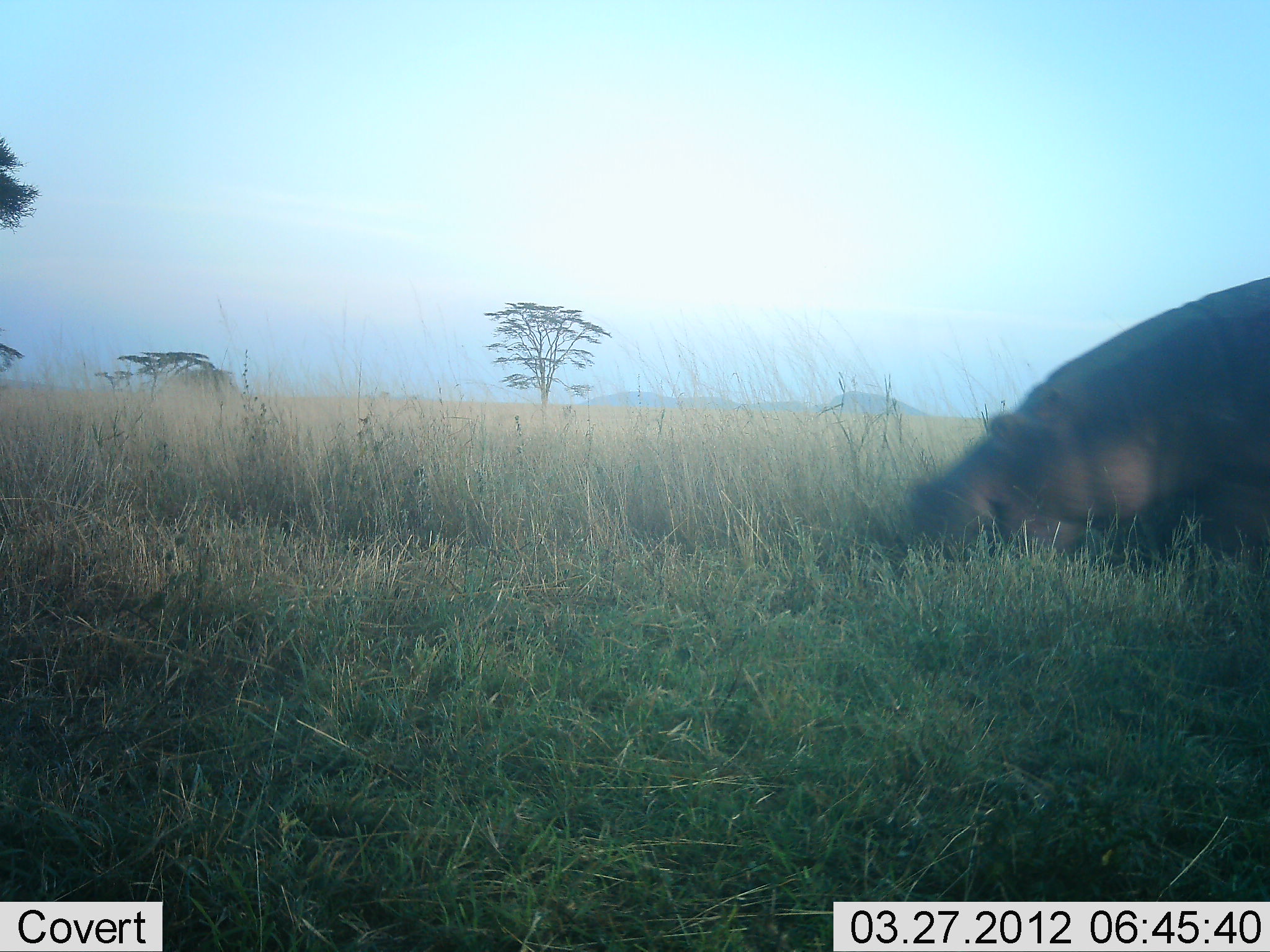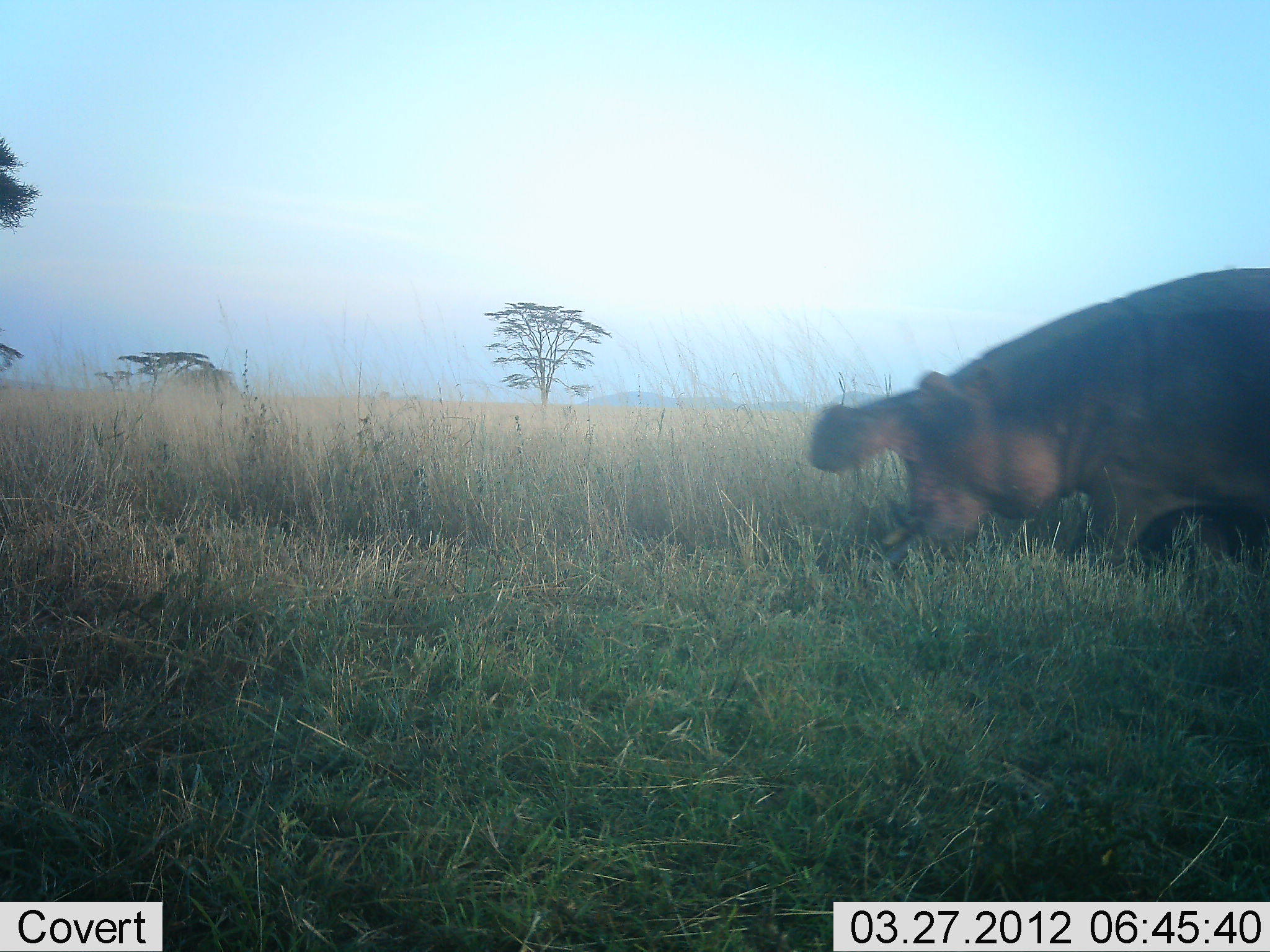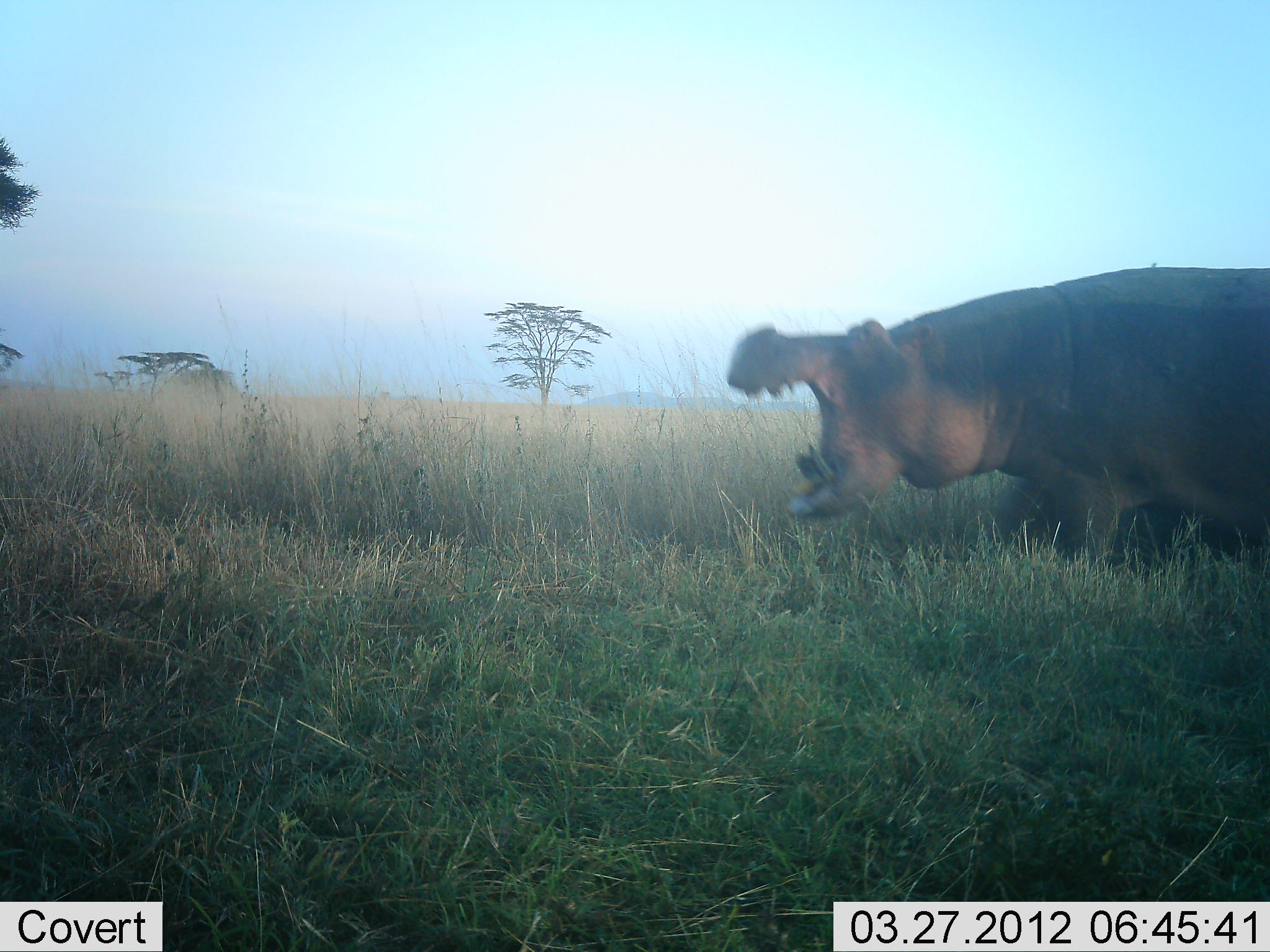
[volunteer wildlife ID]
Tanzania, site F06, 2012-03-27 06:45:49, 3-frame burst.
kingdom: Animalia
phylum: Chordata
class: Mammalia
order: Artiodactyla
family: Hippopotamidae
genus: Hippopotamus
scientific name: Hippopotamus amphibius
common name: hippopotamus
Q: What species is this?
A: Hippopotamus (Hippopotamus amphibius).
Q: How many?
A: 1.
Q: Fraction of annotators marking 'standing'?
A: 21%.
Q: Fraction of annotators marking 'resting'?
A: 0%.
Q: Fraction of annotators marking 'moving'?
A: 79%.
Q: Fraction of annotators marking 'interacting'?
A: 29%.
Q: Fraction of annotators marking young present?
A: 0%.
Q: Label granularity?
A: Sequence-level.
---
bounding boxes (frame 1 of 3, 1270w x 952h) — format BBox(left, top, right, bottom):
animal: BBox(918, 276, 1270, 584)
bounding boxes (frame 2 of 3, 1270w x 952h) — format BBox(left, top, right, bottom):
animal: BBox(810, 268, 1270, 579)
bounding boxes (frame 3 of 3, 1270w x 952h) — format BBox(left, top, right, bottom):
animal: BBox(724, 266, 1270, 568)